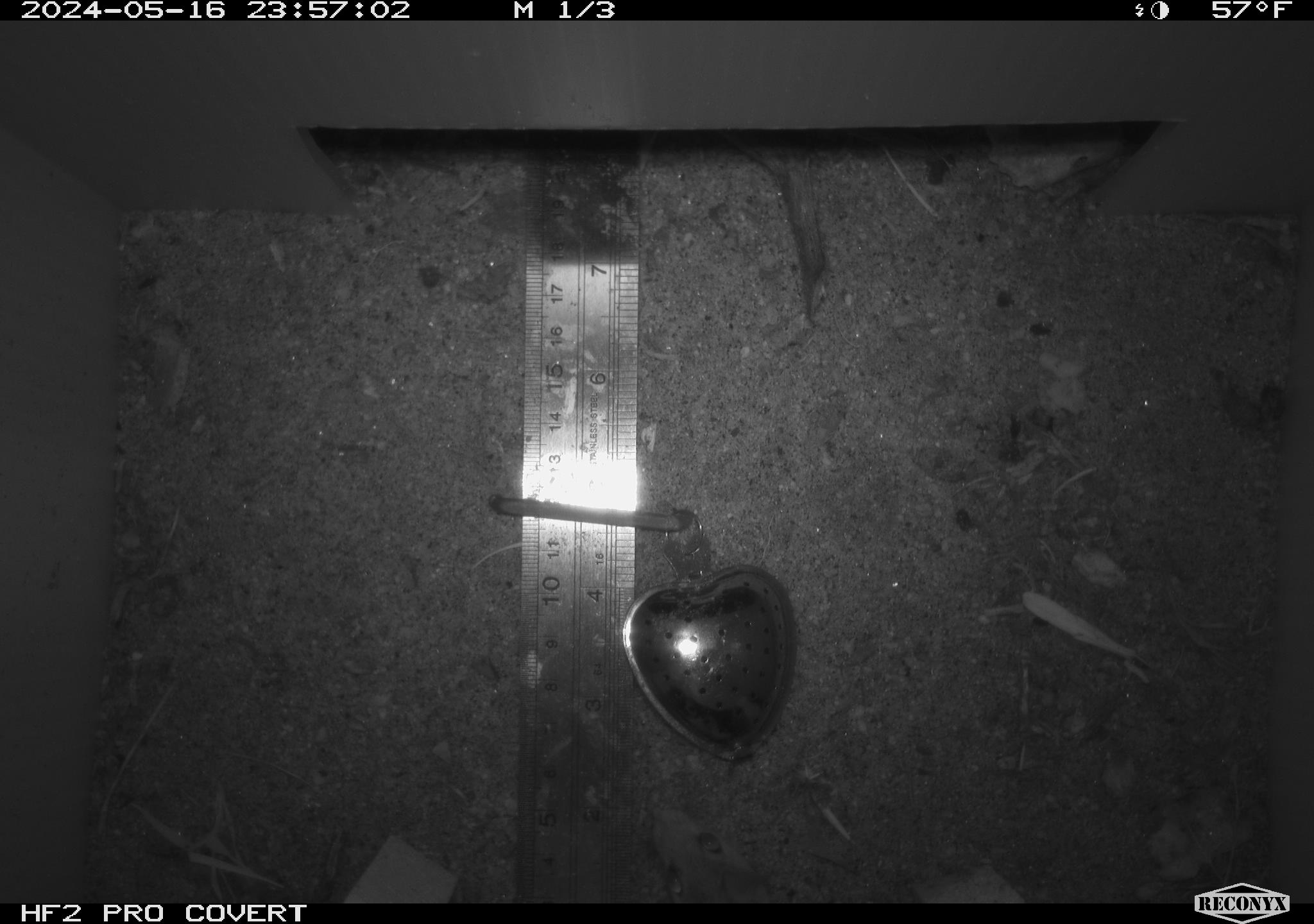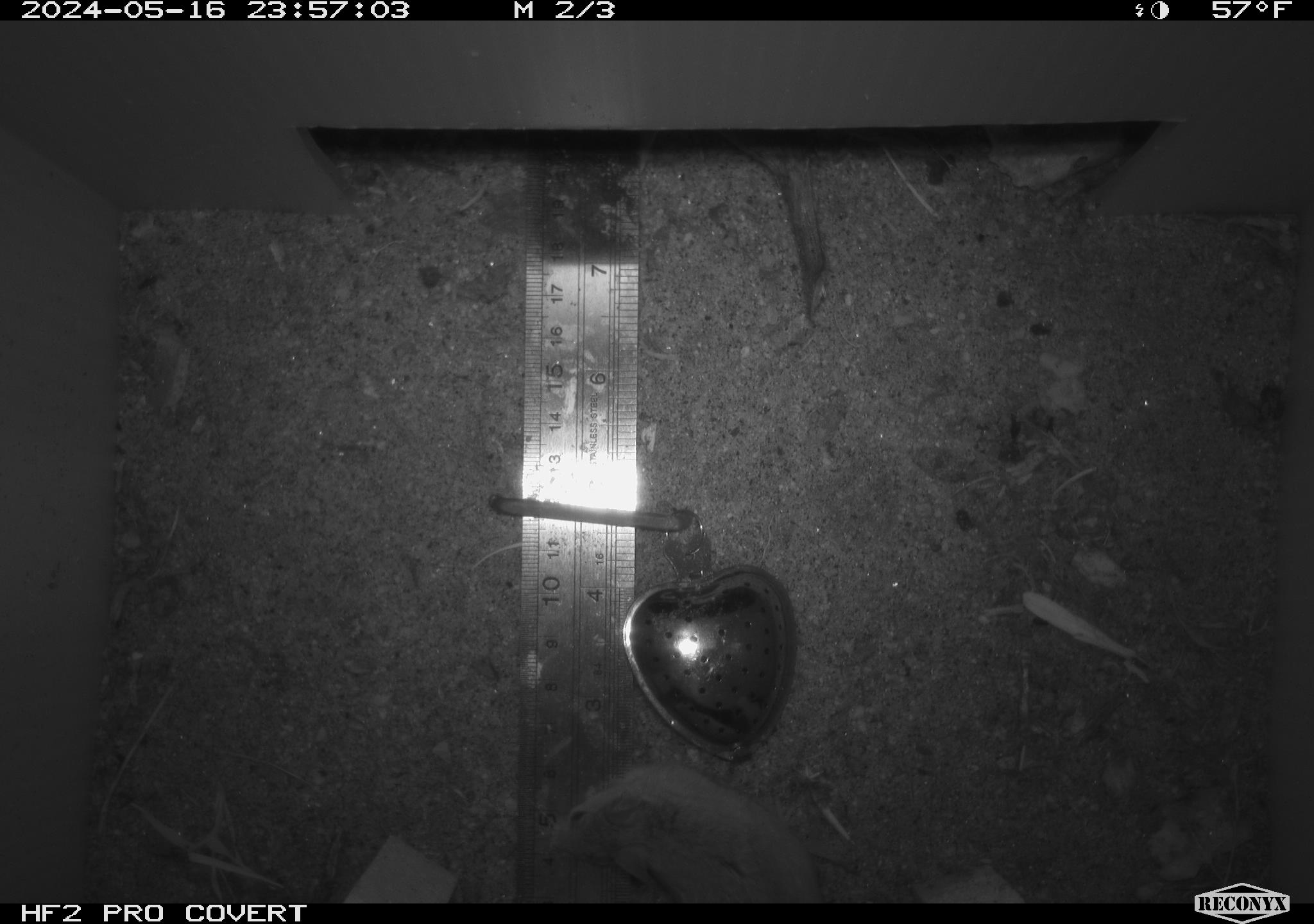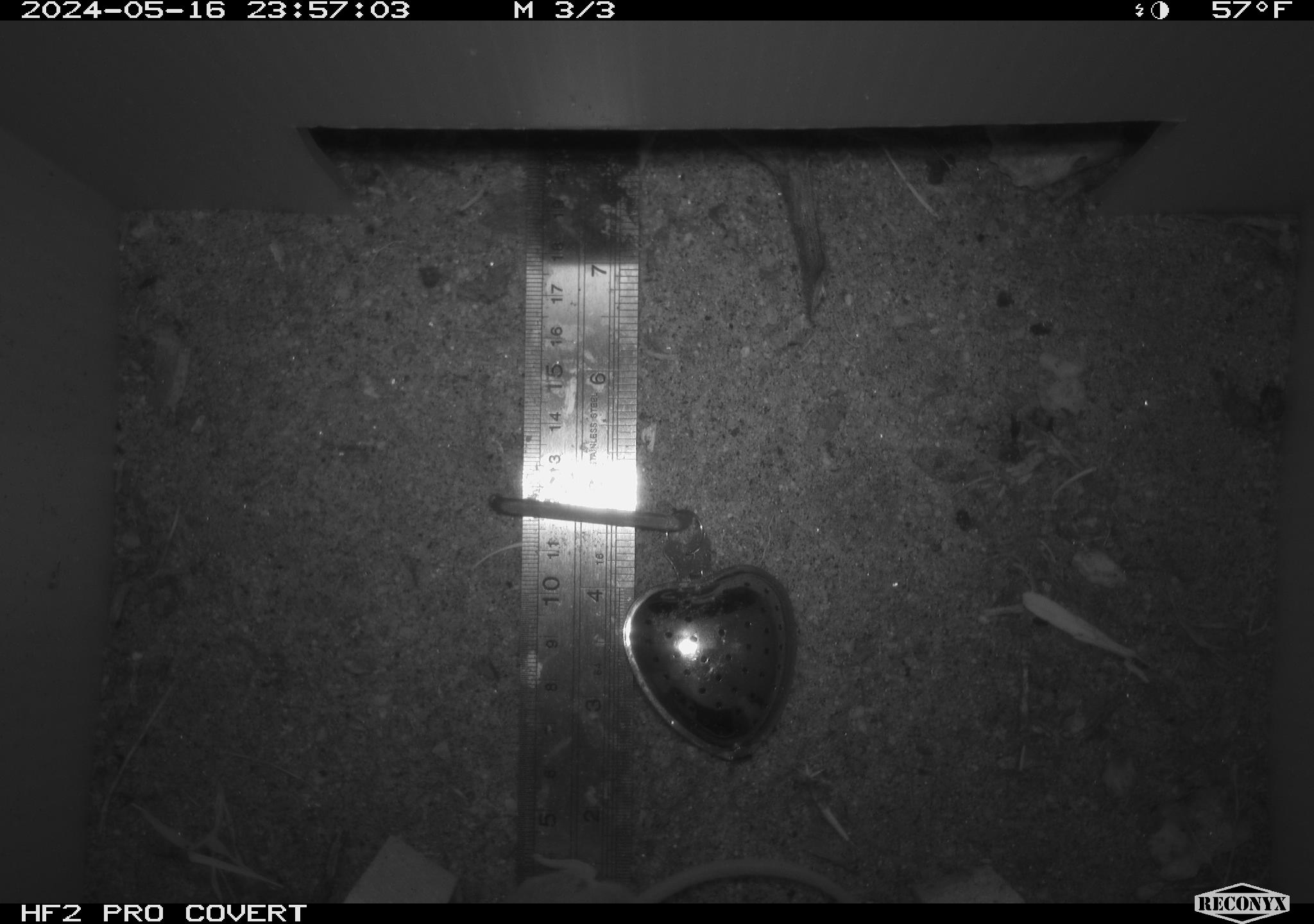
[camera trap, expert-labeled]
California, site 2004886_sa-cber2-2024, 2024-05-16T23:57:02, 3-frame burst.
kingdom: Animalia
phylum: Chordata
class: Mammalia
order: Rodentia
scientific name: Rodentia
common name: mouse species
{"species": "mouse species (Rodentia)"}